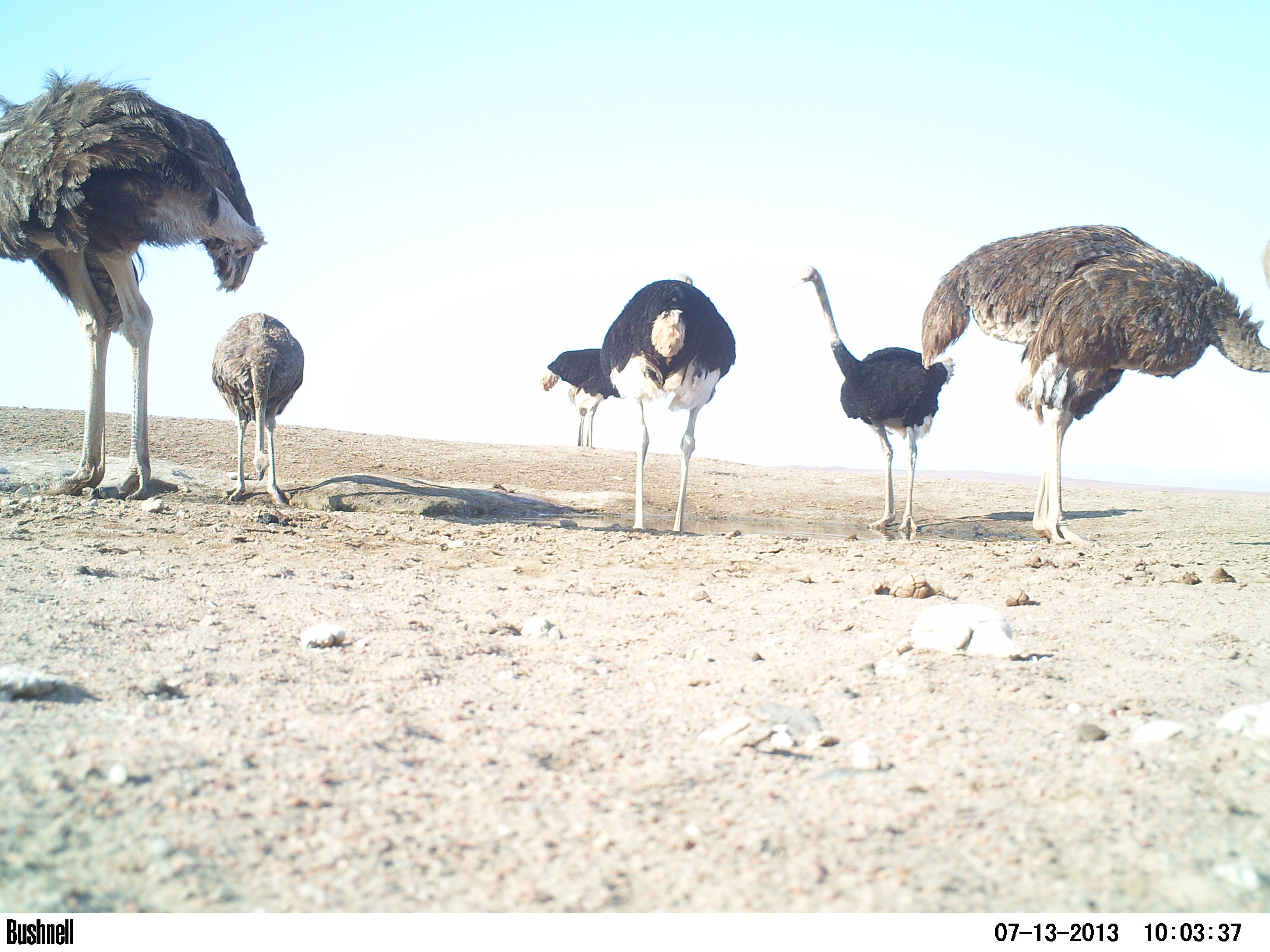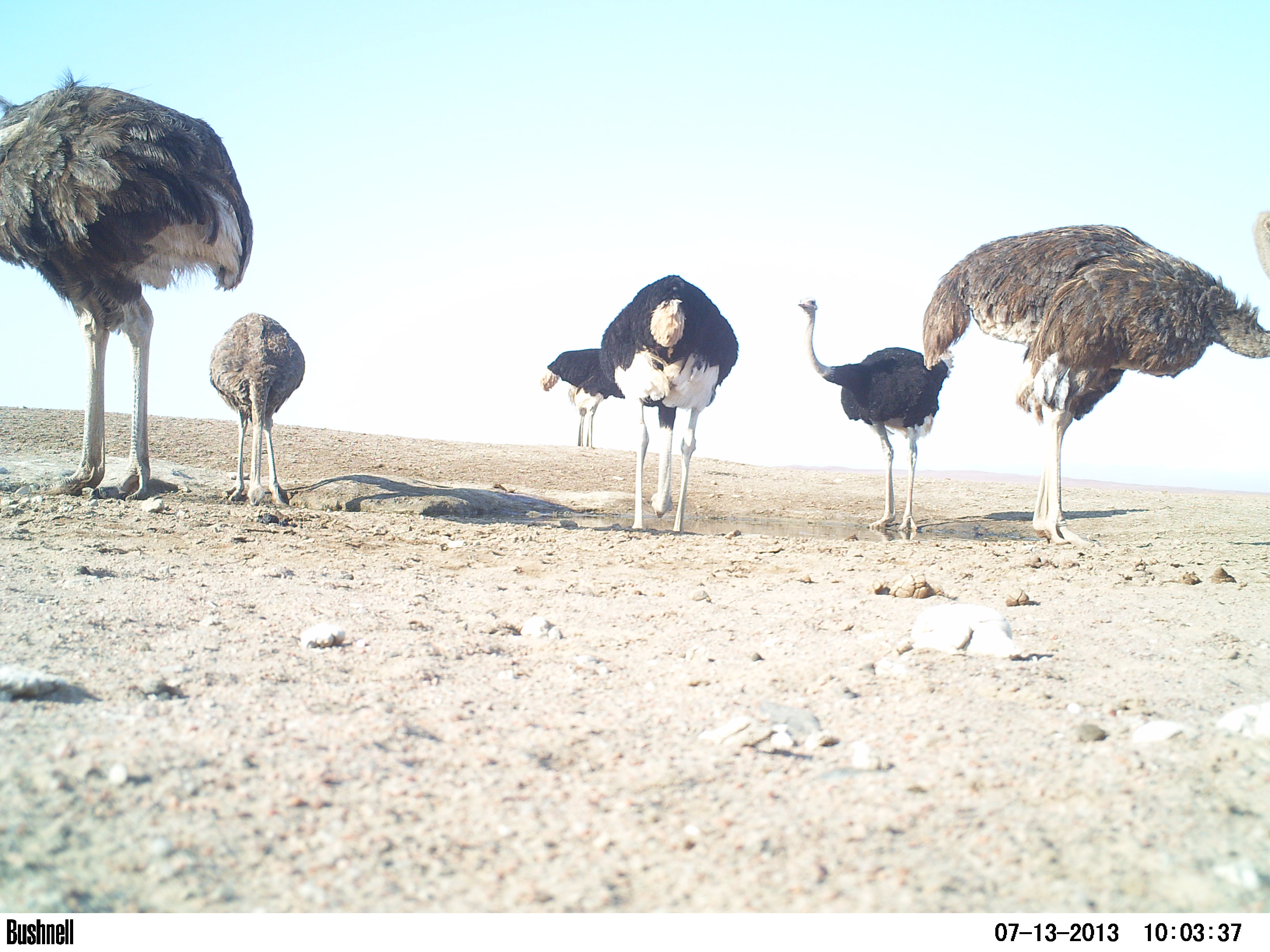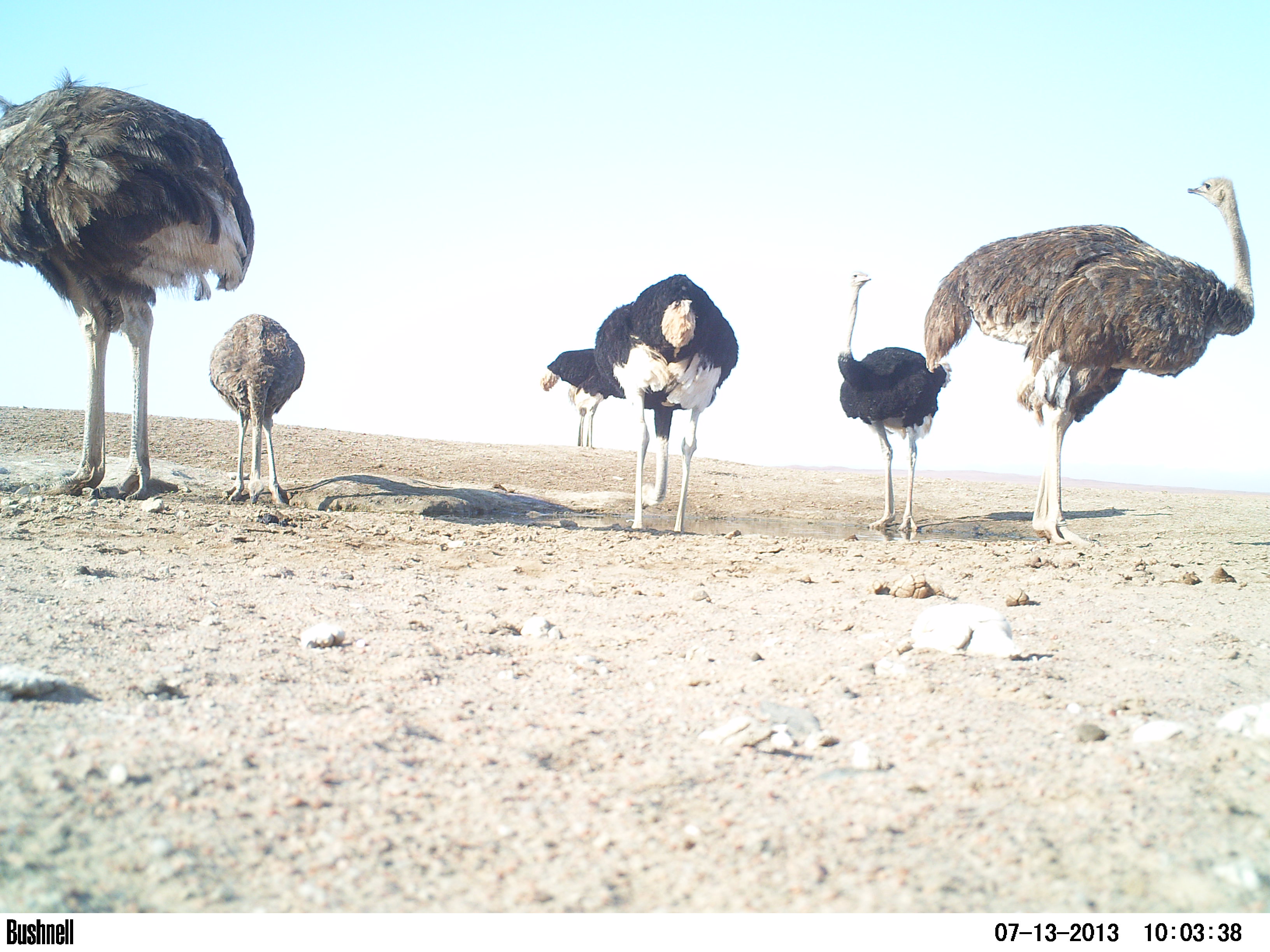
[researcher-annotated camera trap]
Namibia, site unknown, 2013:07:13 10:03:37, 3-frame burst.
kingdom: Animalia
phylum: Chordata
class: Aves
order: Struthioniformes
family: Struthionidae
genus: Struthio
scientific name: Struthio camelus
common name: common ostrich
Struthio camelus (common ostrich).